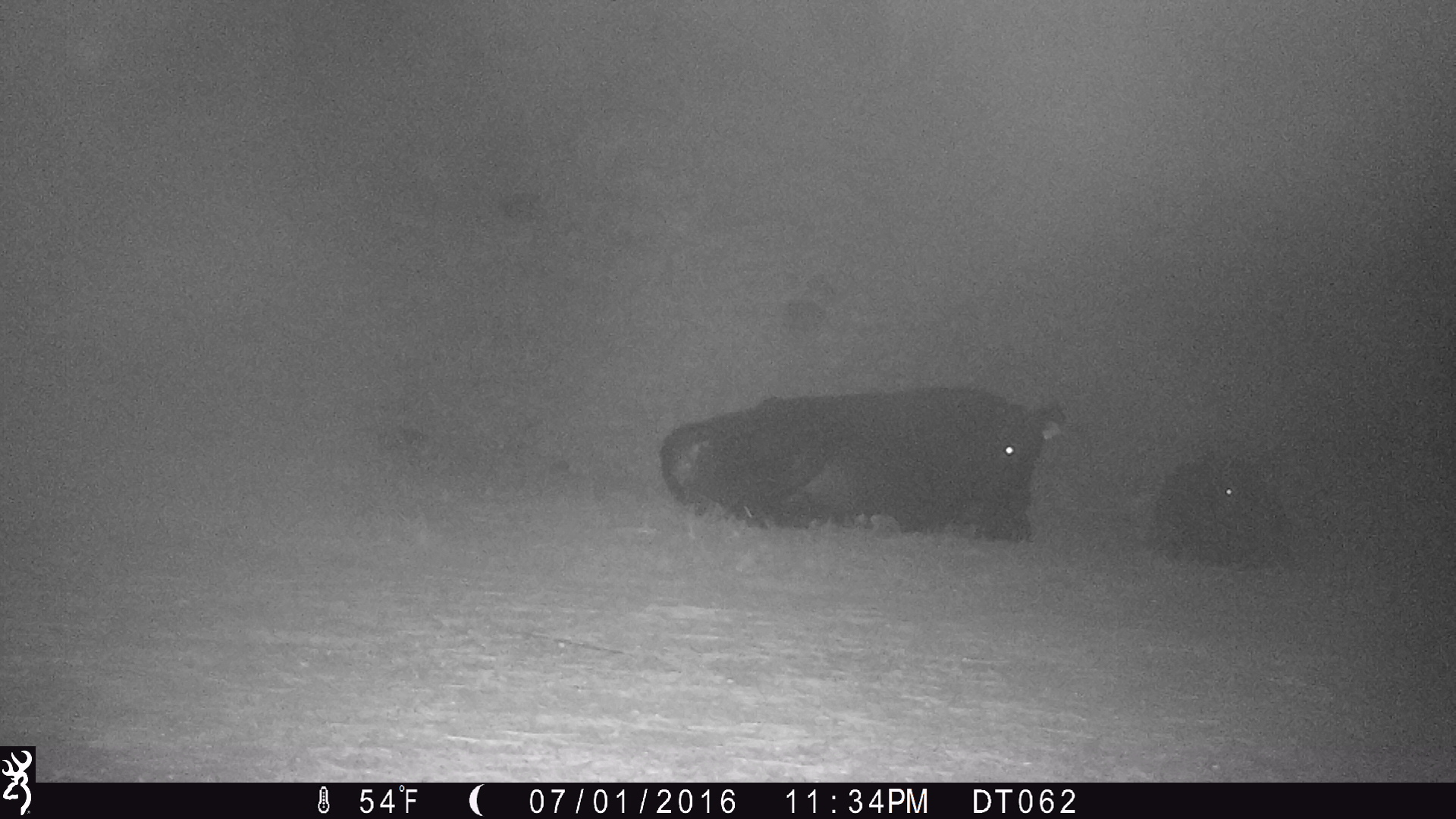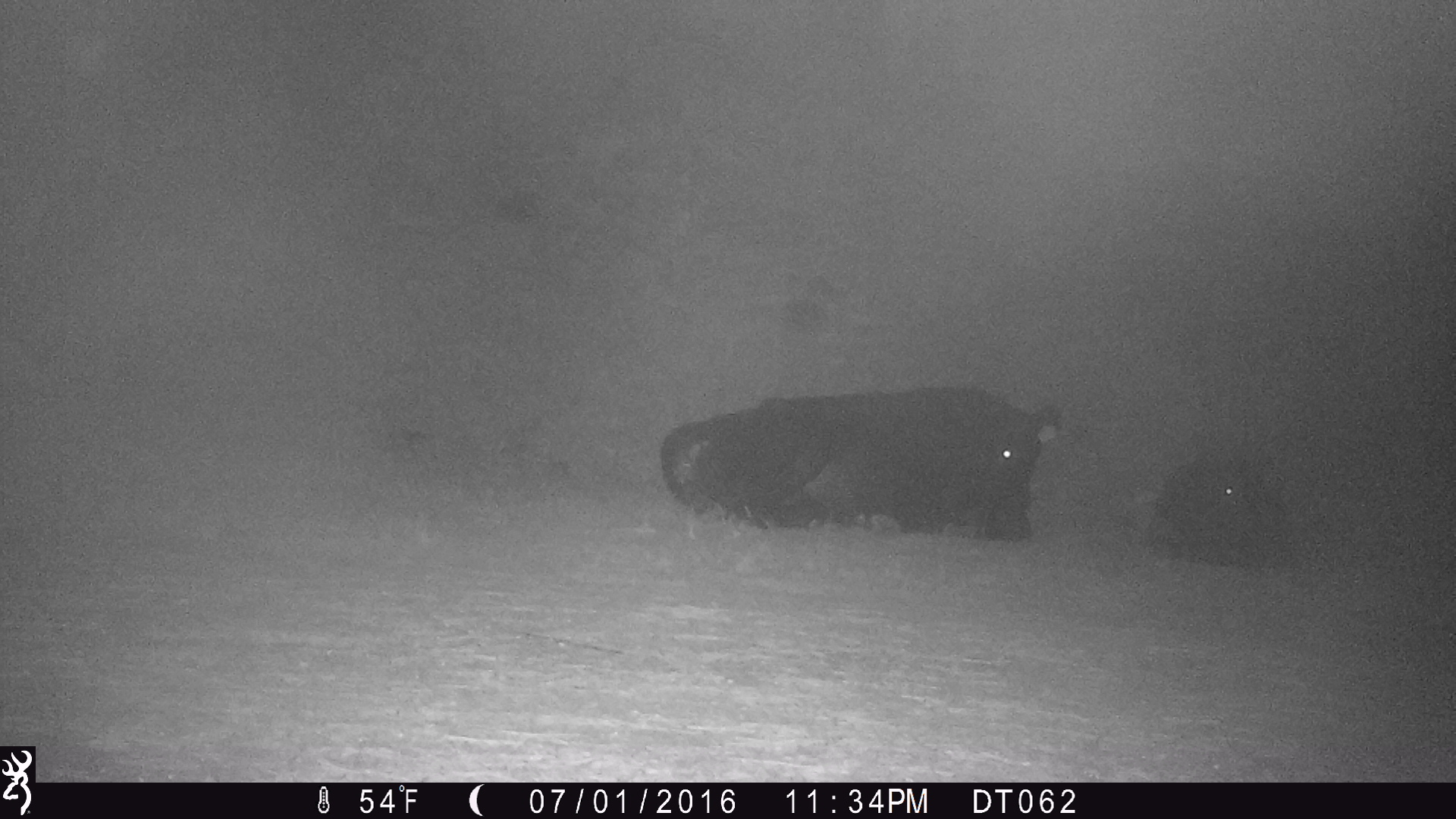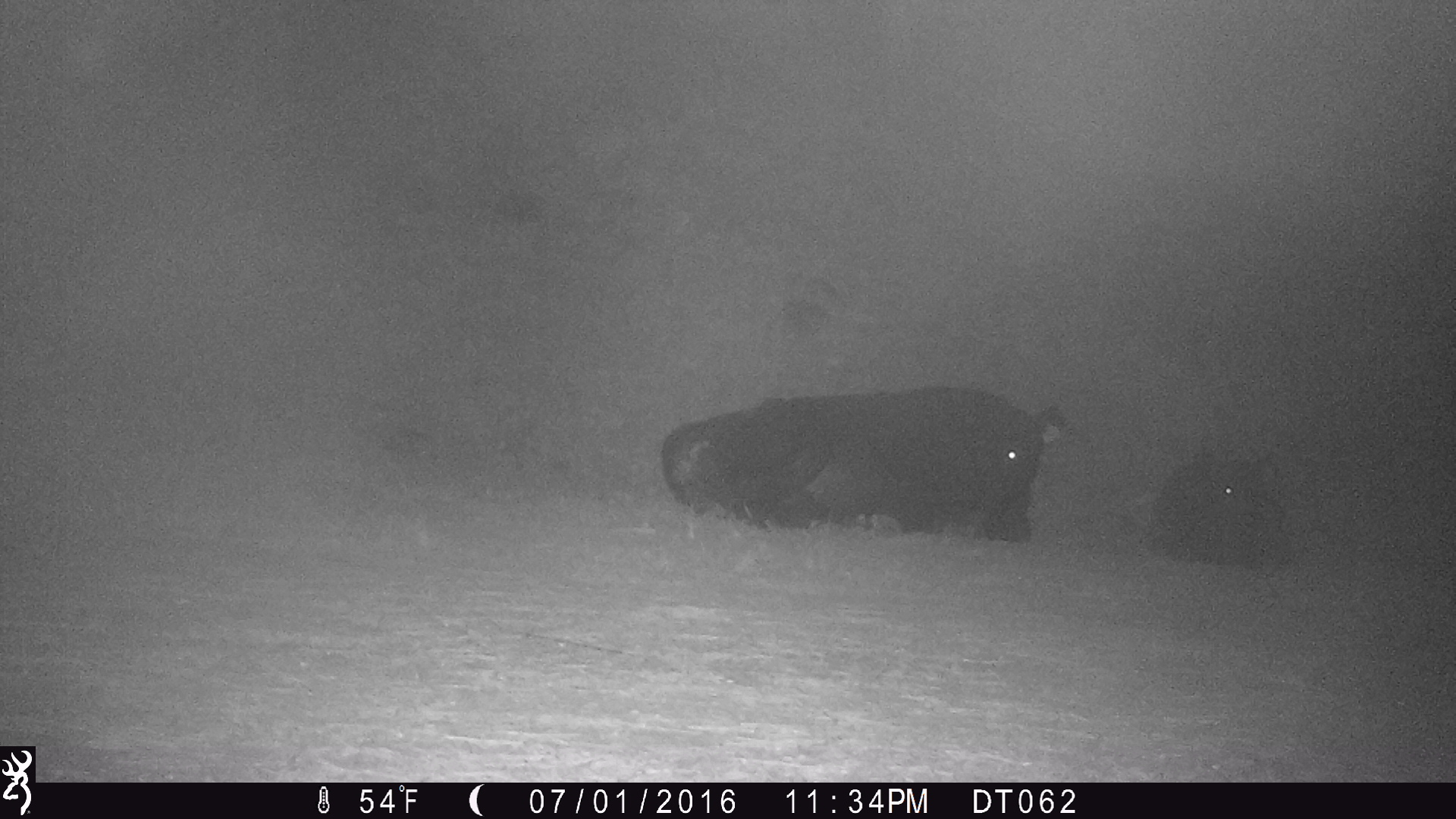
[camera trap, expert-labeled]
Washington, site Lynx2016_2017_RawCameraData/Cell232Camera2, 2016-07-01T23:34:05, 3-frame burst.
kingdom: Animalia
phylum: Chordata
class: Mammalia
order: Artiodactyla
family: Bovidae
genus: Bos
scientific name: Bos taurus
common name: domestic cattle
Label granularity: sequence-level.